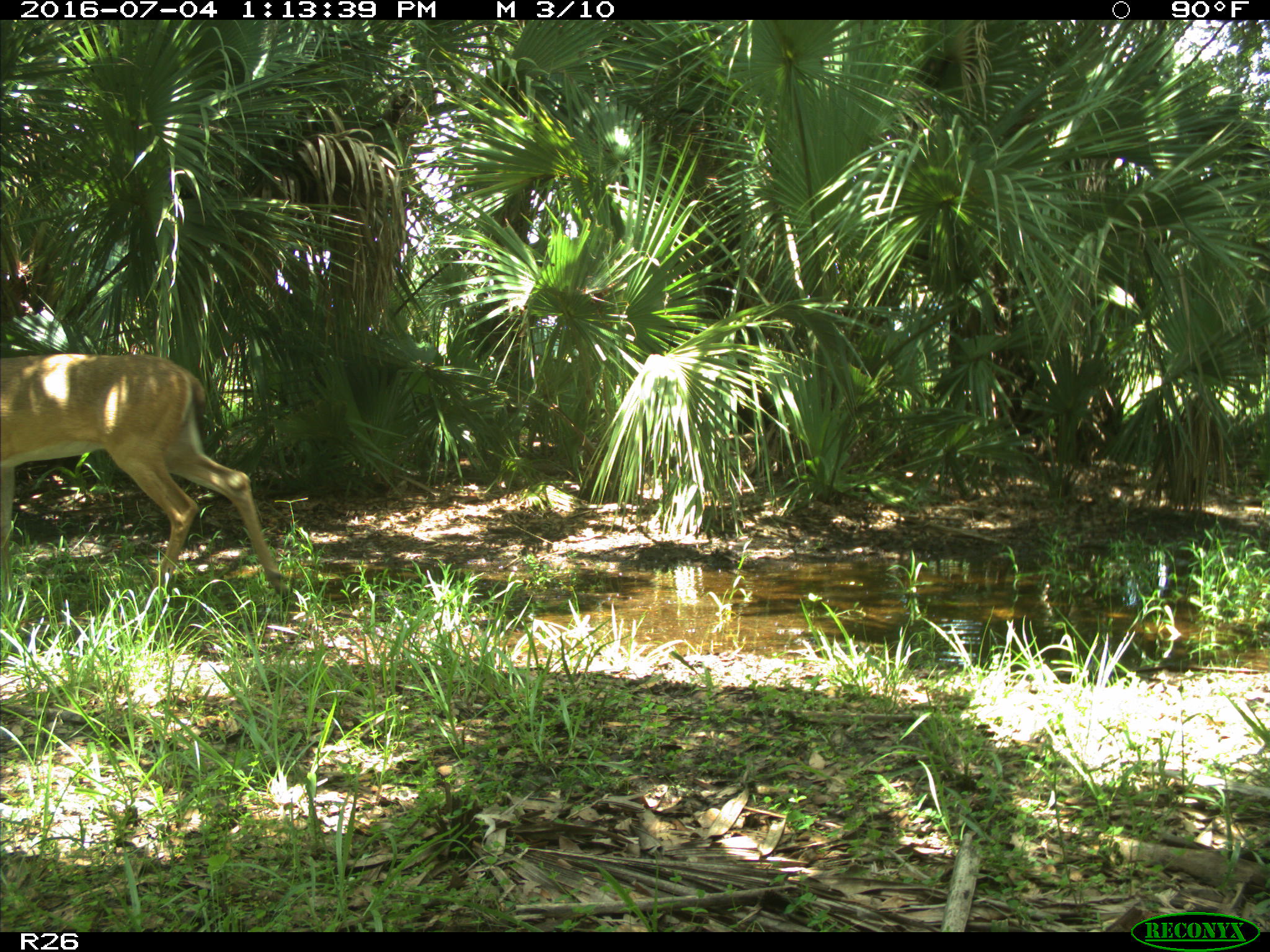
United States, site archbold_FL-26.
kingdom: Animalia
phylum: Chordata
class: Mammalia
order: Artiodactyla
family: Cervidae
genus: Odocoileus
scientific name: Odocoileus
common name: deer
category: unidentified deer